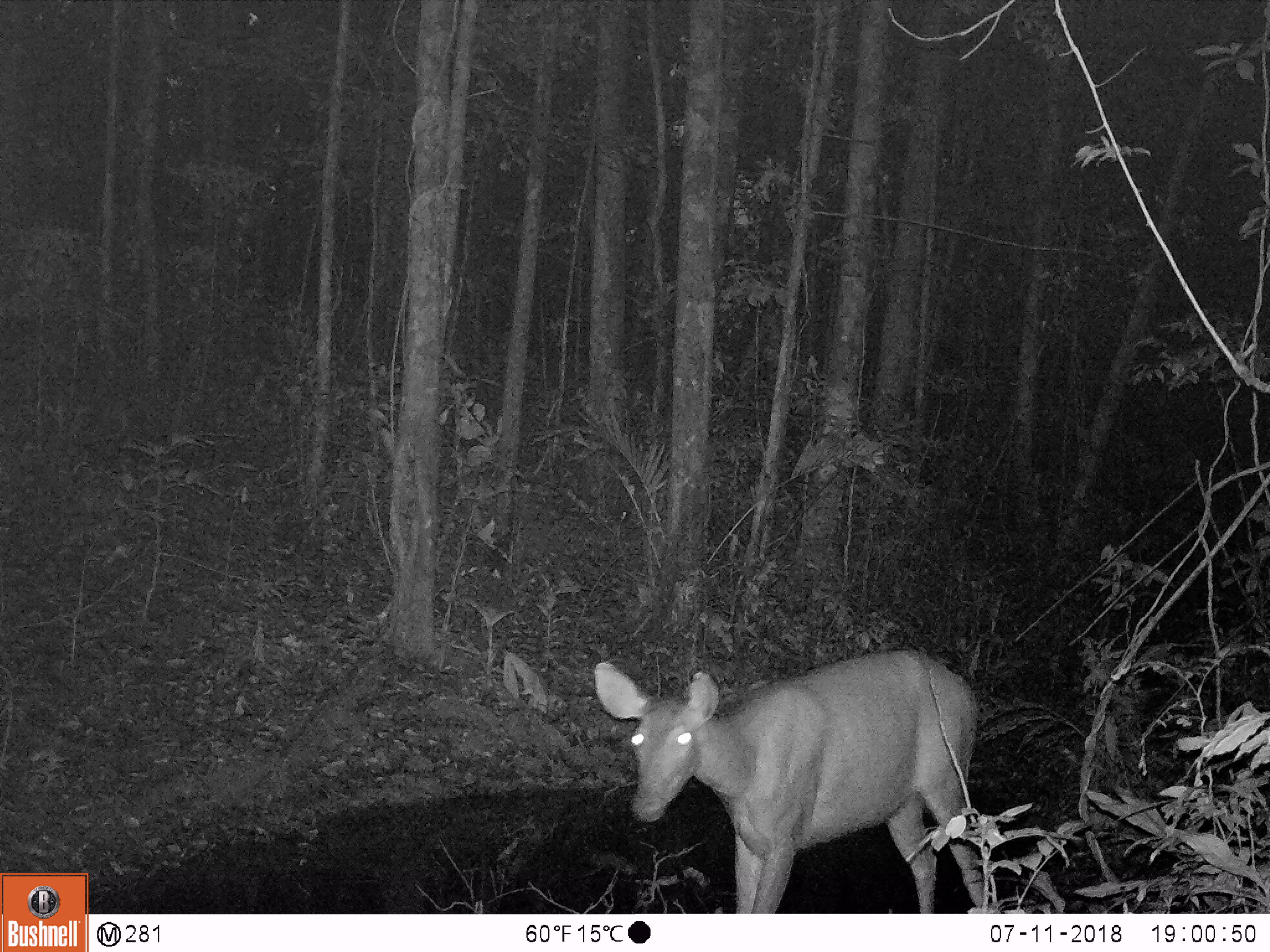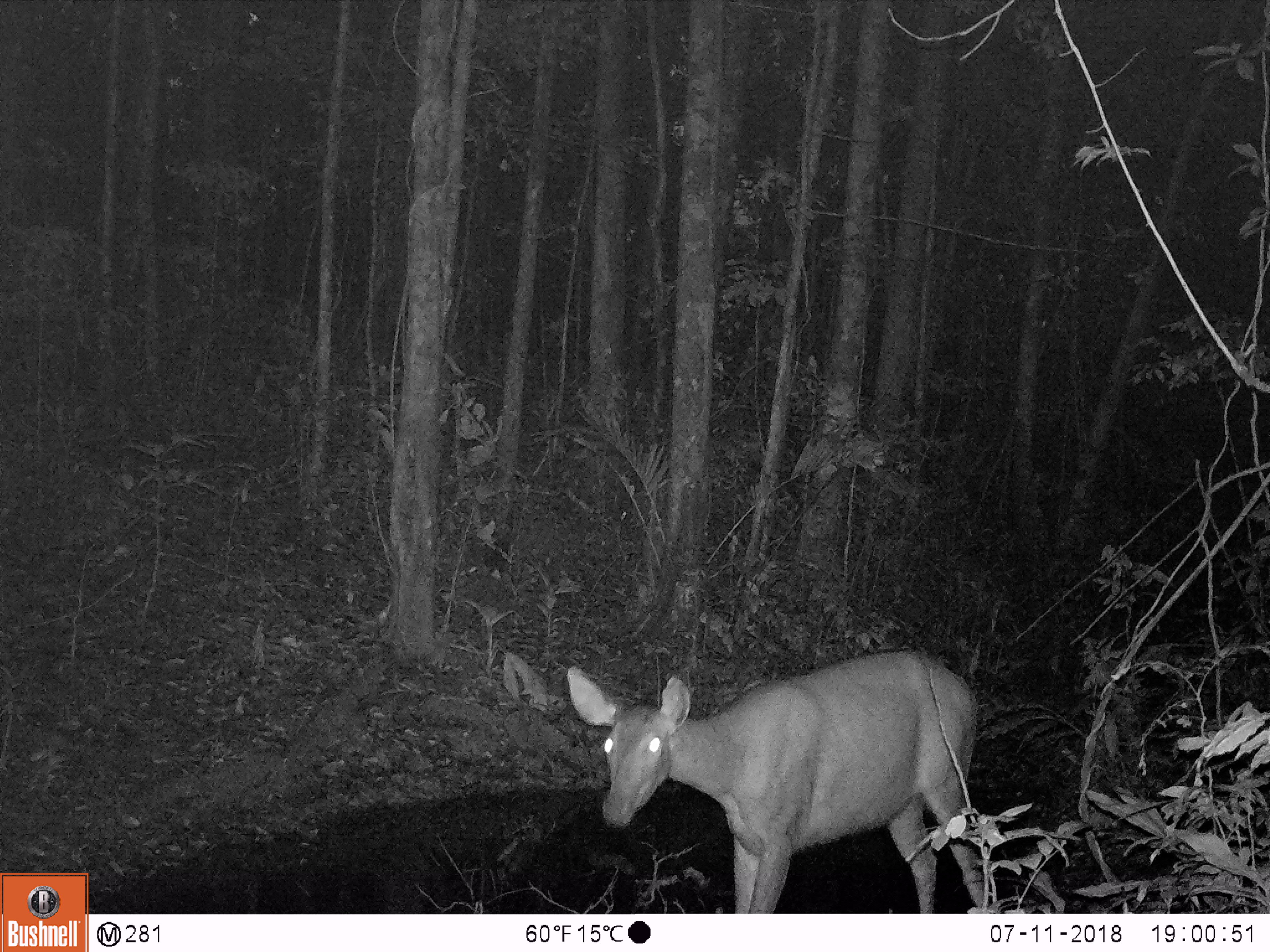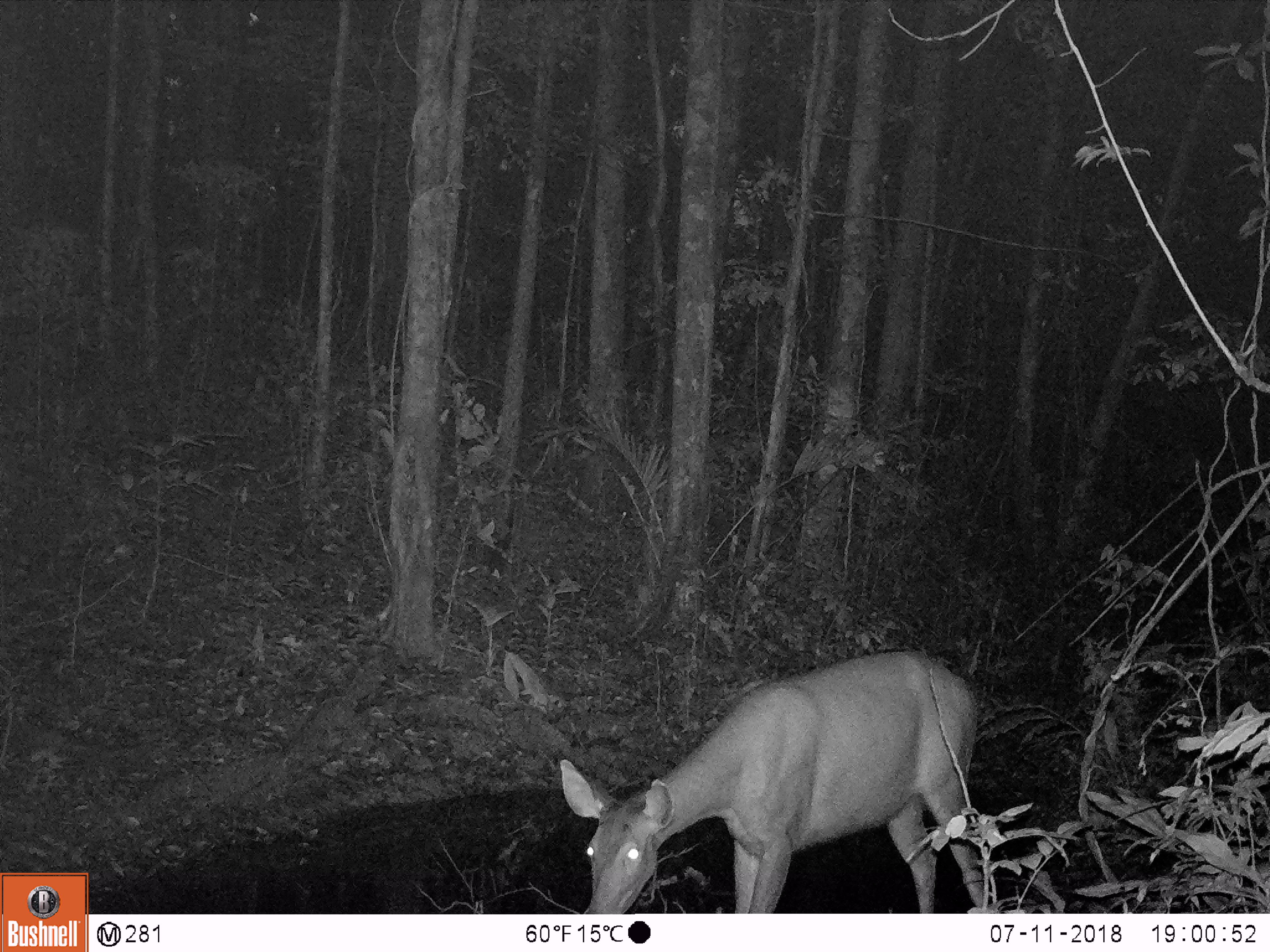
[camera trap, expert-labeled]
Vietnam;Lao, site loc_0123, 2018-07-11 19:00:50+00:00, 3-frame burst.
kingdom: Animalia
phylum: Chordata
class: Mammalia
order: Artiodactyla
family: Cervidae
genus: Rusa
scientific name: Rusa unicolor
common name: sambar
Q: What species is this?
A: Sambar (Rusa unicolor).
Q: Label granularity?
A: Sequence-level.